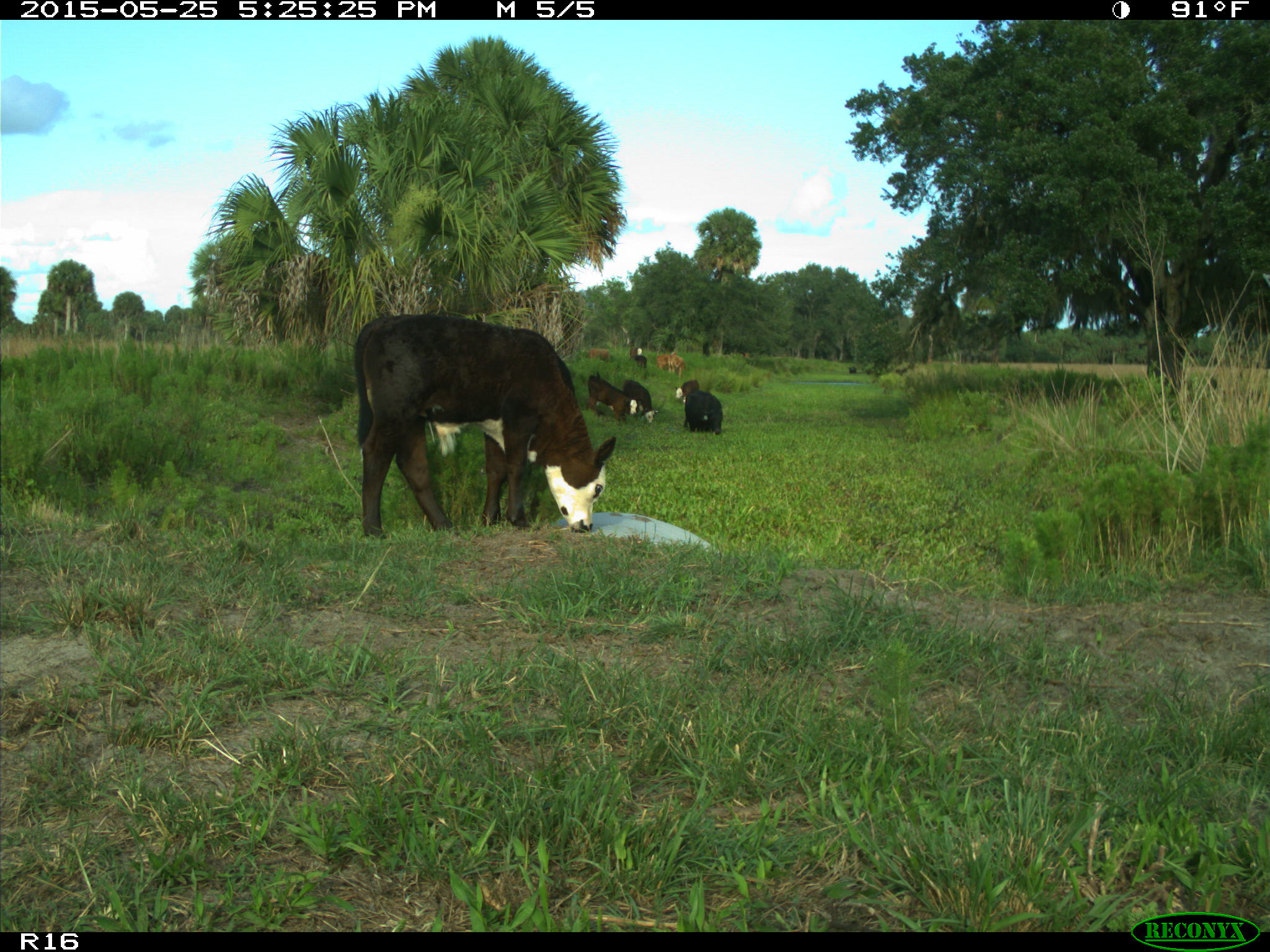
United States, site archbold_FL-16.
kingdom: Animalia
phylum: Chordata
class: Mammalia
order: Artiodactyla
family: Bovidae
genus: Bos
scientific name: Bos taurus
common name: domestic cow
Bos taurus (domestic cow).